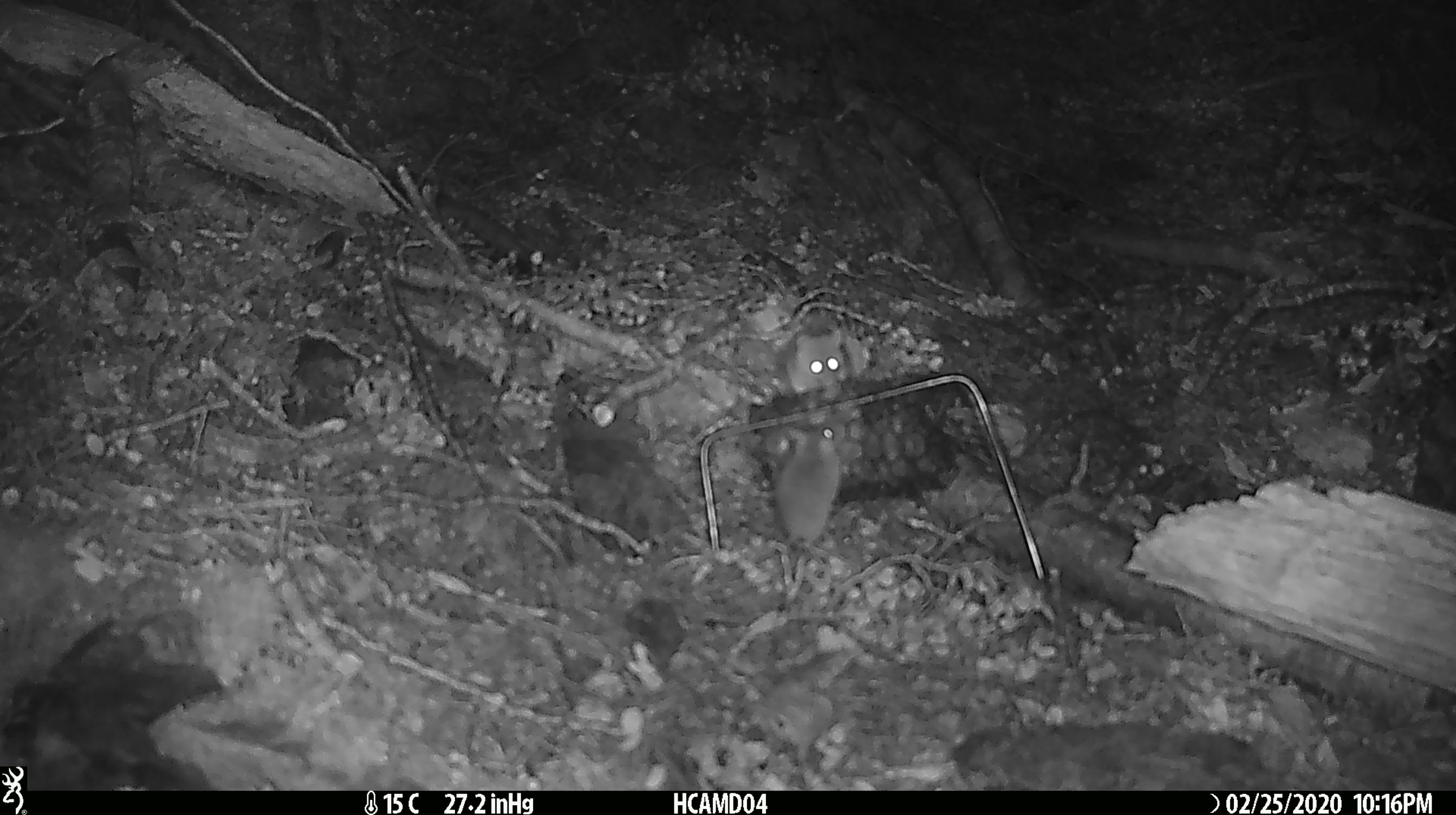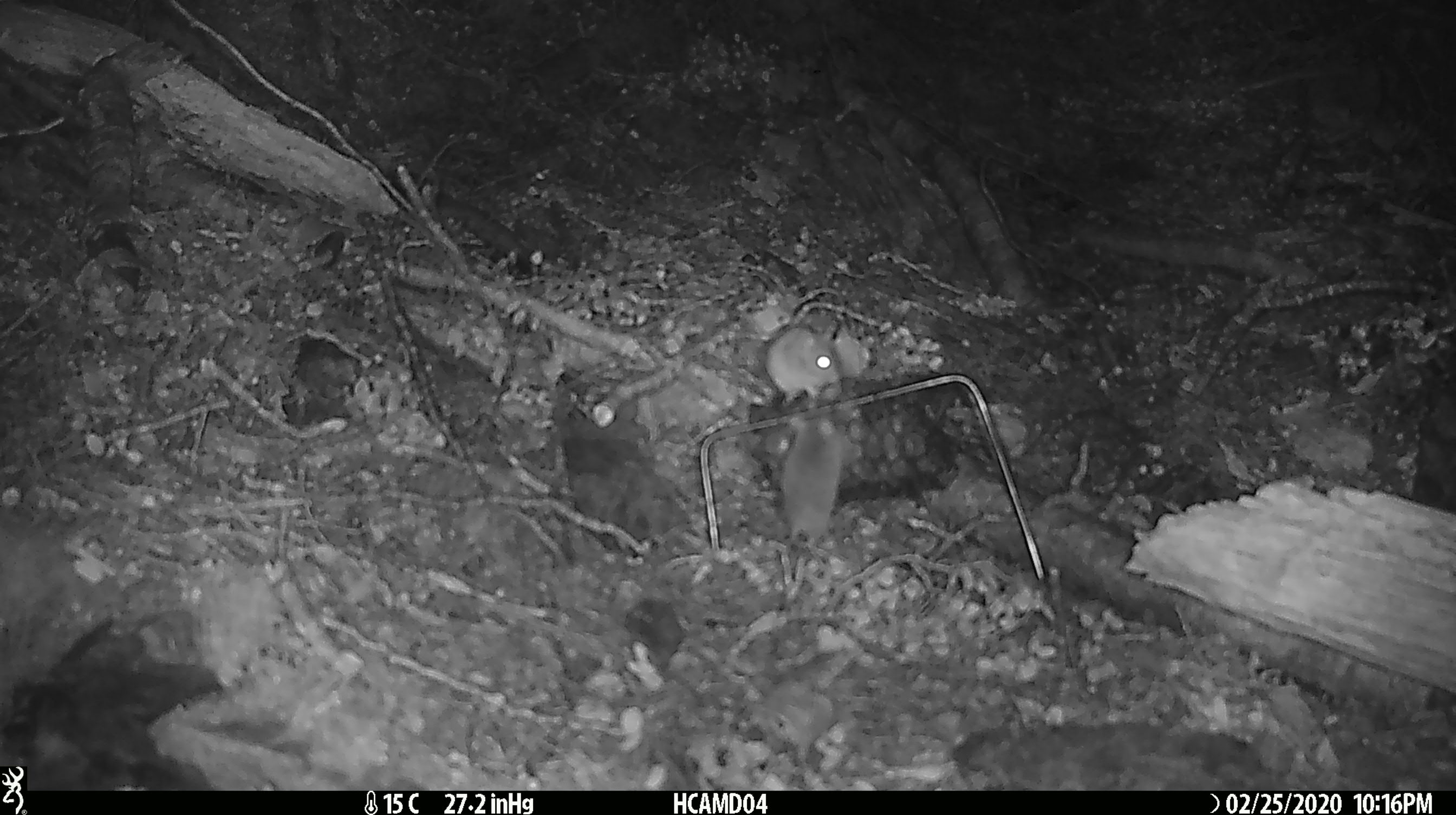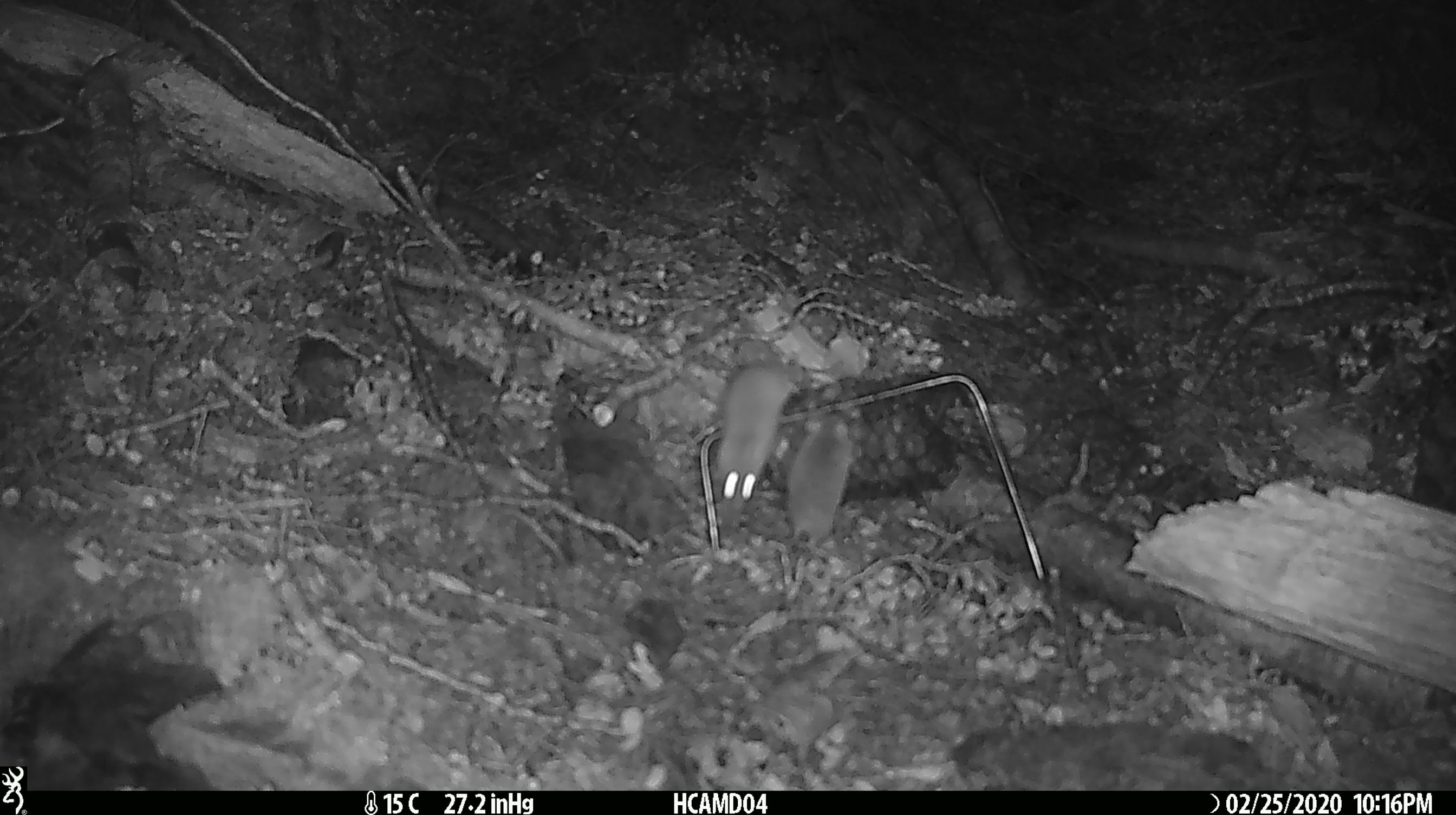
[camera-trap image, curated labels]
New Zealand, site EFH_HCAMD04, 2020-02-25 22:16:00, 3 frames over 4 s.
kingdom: Animalia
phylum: Chordata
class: Mammalia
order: Rodentia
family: Muridae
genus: Mus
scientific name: Mus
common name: mouse